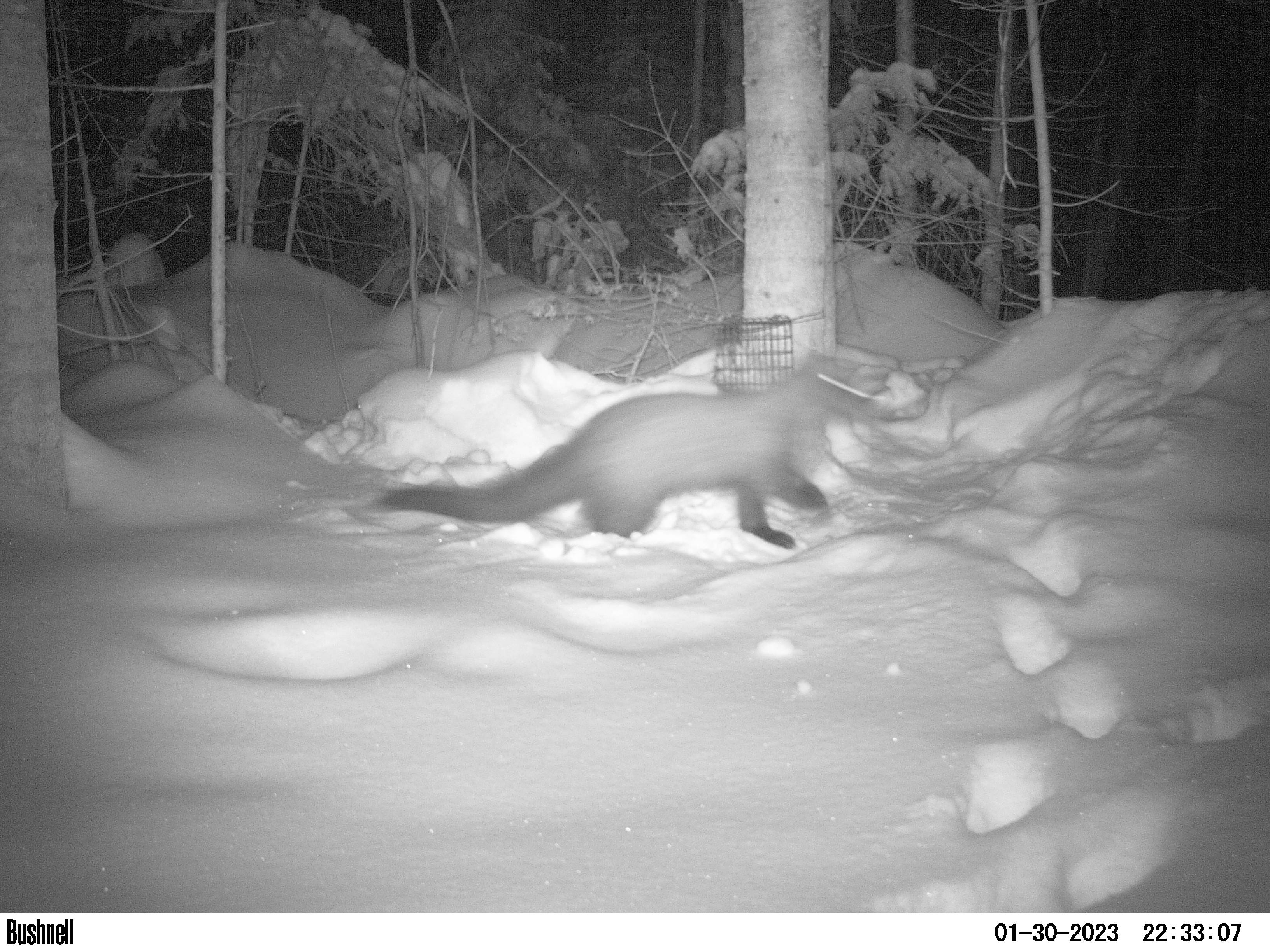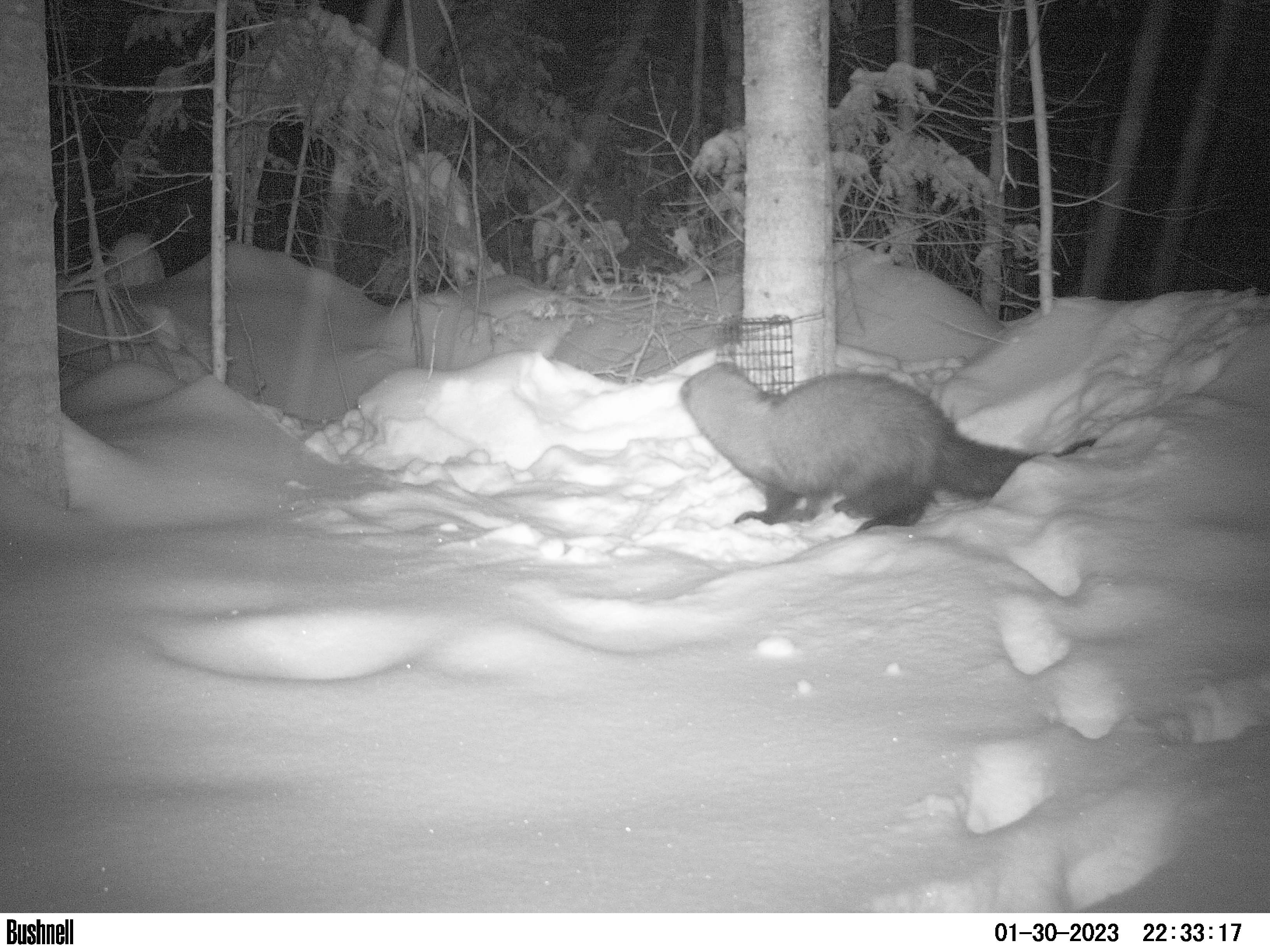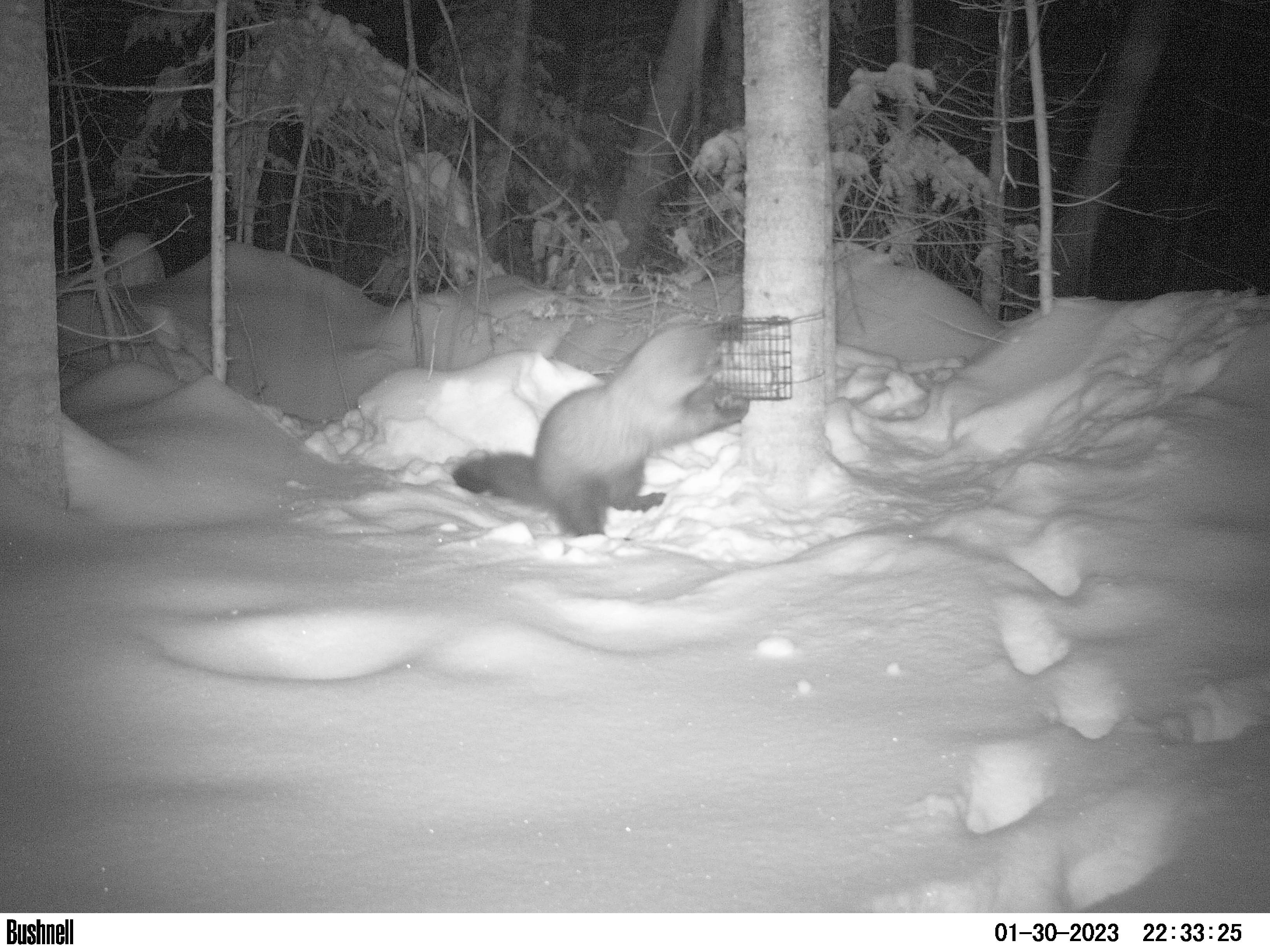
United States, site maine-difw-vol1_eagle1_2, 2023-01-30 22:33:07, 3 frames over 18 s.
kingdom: Animalia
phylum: Chordata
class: Mammalia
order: Carnivora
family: Mustelidae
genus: Pekania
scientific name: Pekania pennanti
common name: fisher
Fisher (Pekania pennanti).